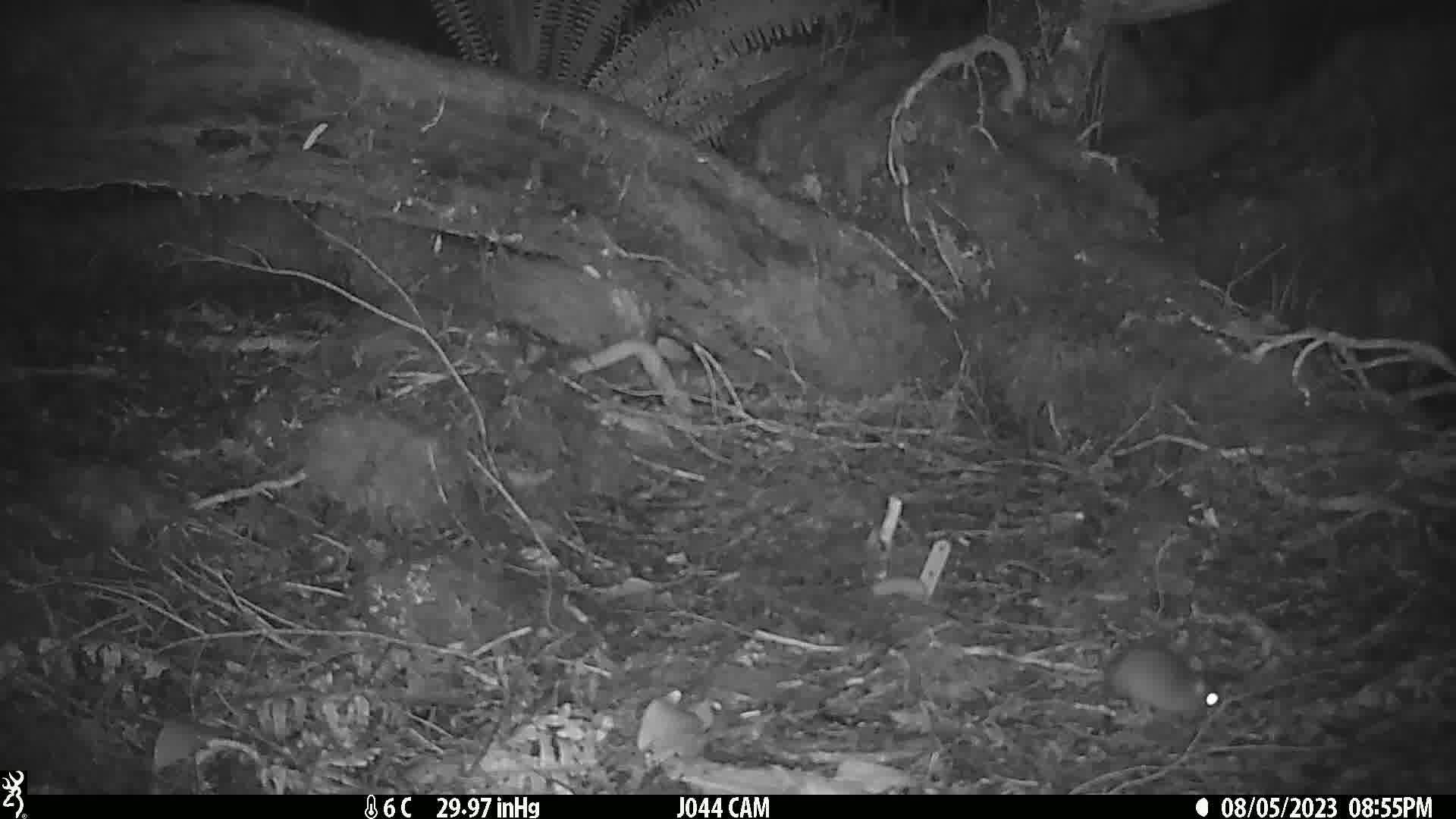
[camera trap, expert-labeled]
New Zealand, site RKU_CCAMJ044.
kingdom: Animalia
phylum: Chordata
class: Mammalia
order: Rodentia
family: Muridae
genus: Rattus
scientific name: Rattus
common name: rat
Rat (Rattus).